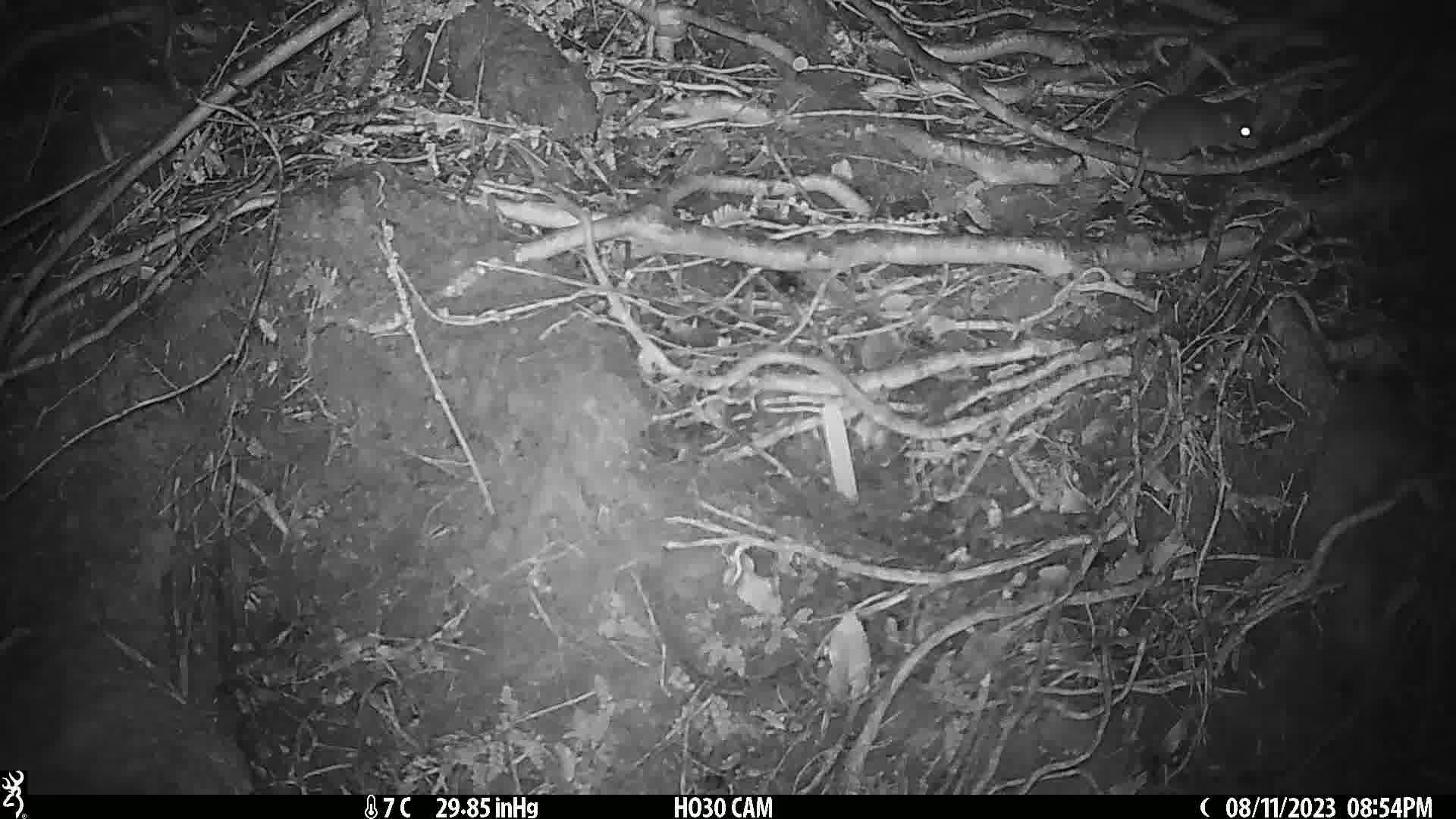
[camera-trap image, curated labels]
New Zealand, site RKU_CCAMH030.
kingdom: Animalia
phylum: Chordata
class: Mammalia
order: Rodentia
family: Muridae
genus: Rattus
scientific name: Rattus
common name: rat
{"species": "rat (Rattus)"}